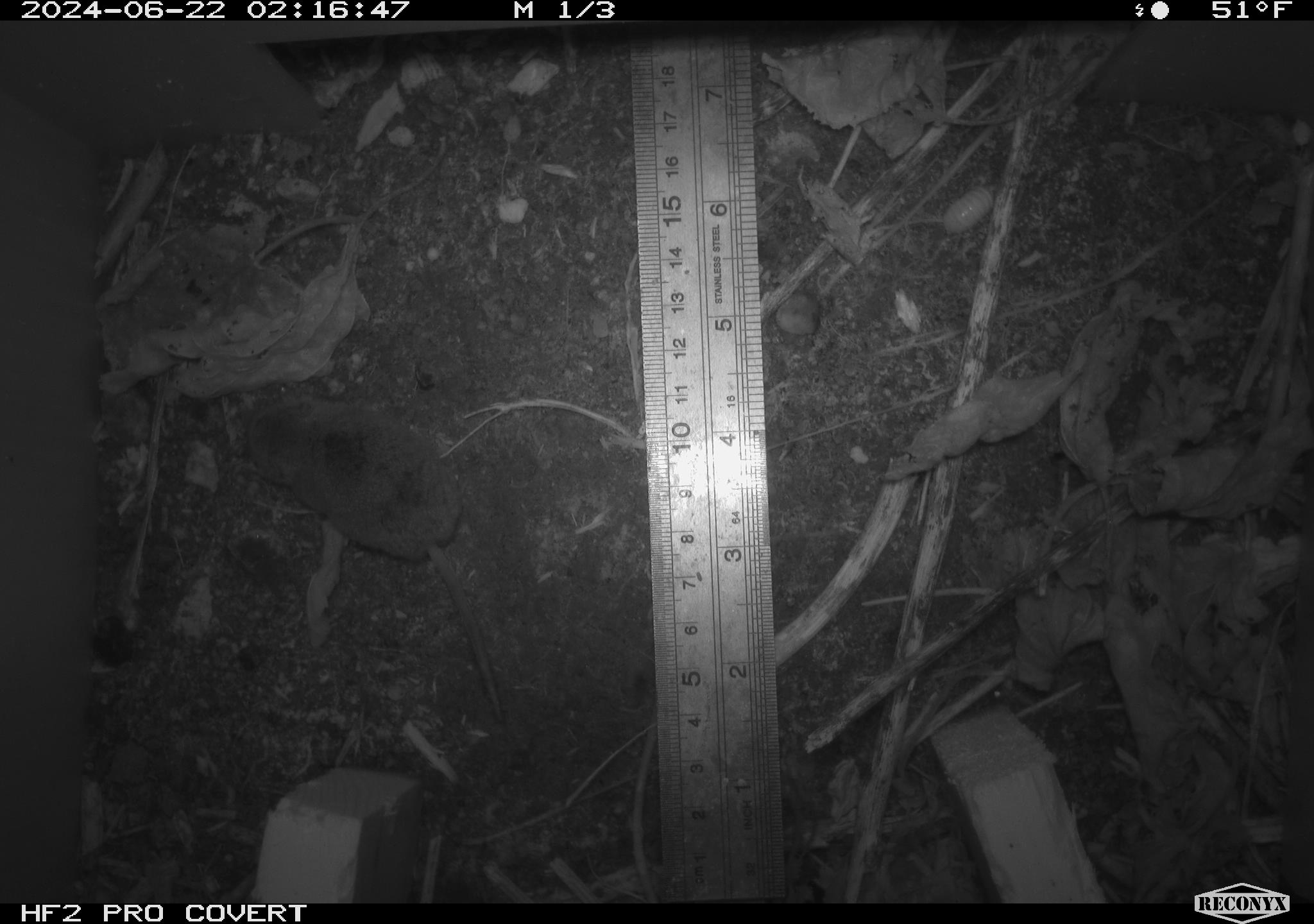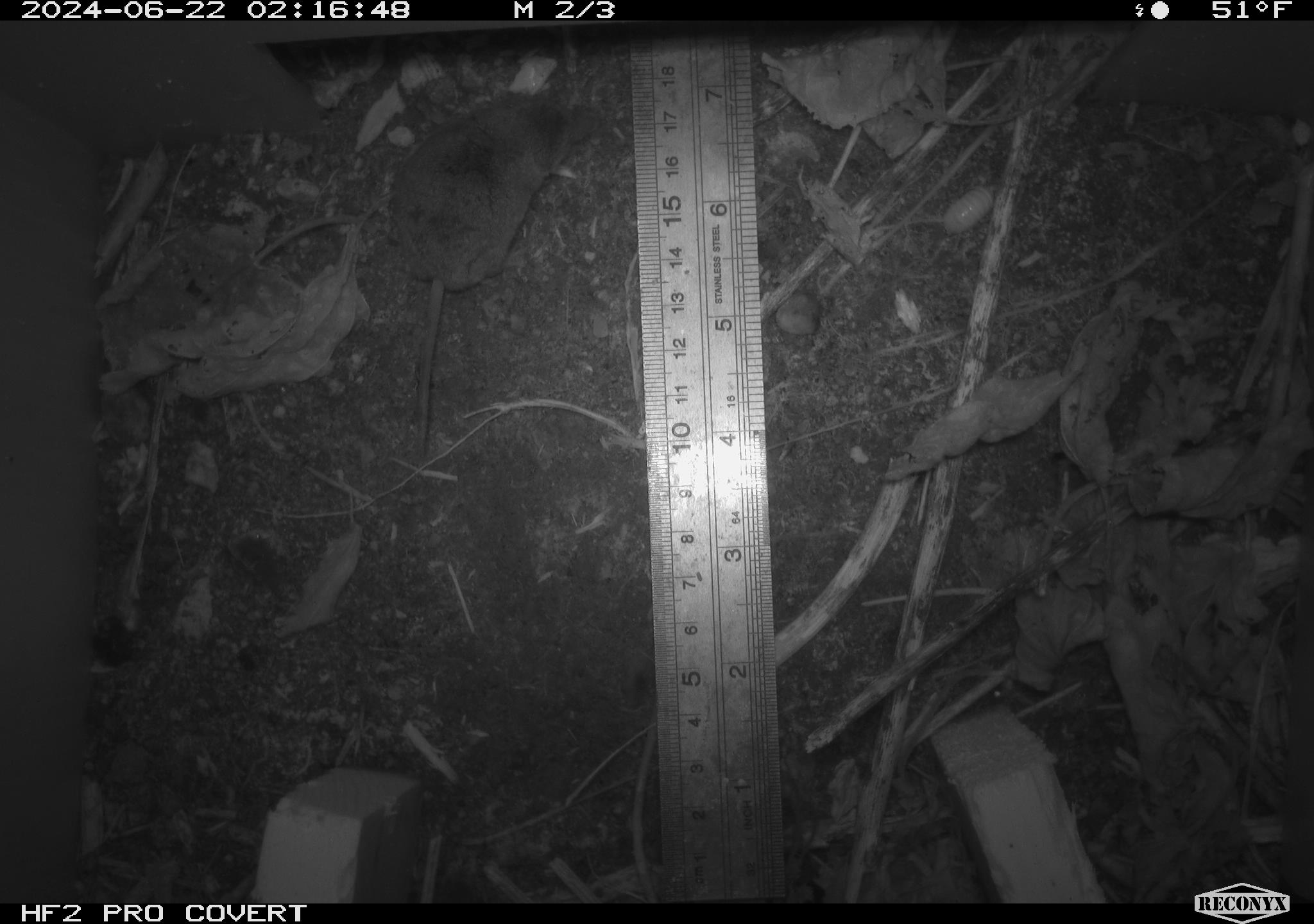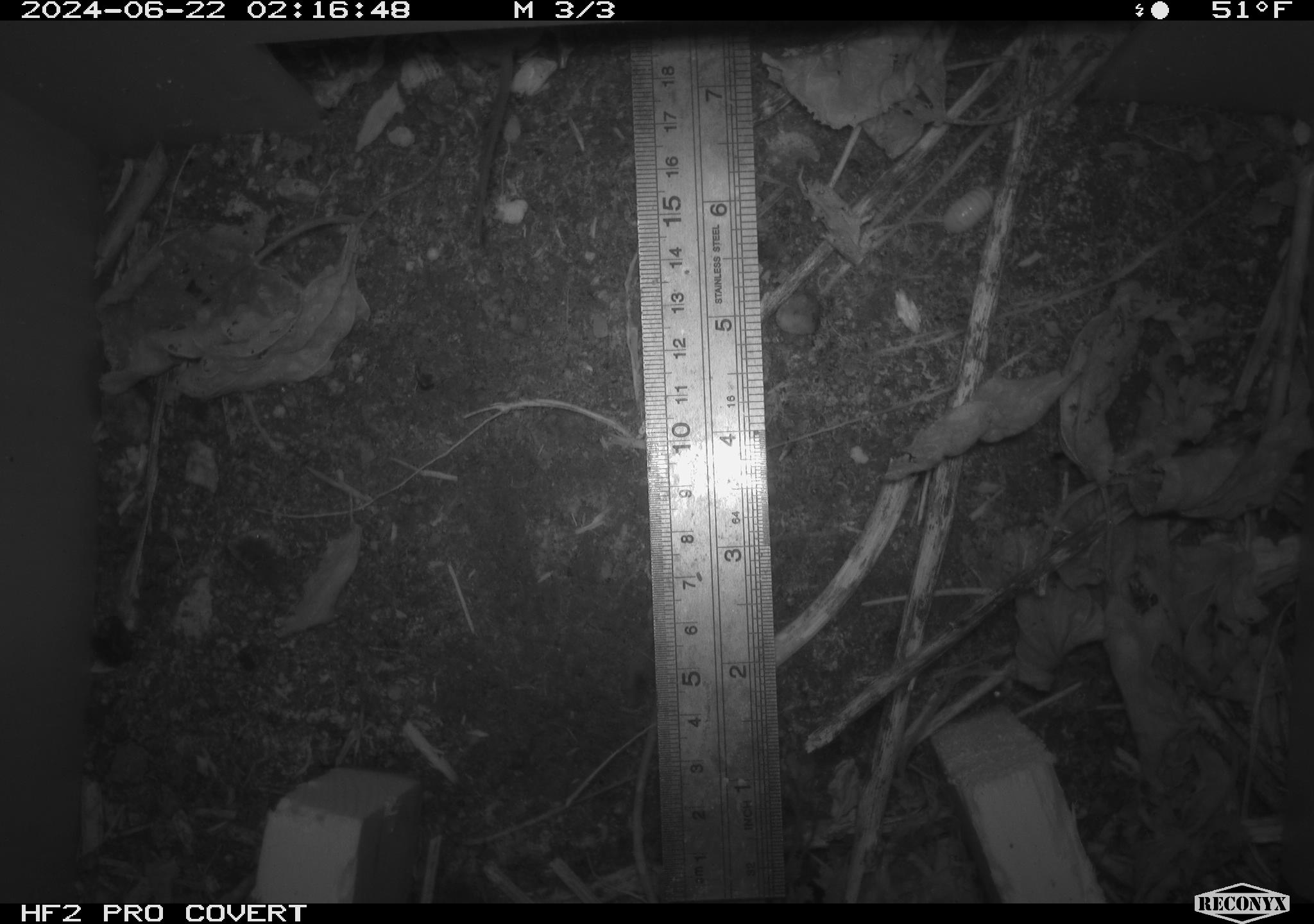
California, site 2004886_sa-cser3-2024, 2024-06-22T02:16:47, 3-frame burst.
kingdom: Animalia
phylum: Chordata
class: Mammalia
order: Eulipotyphla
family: Soricidae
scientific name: Soricidae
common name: shrews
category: soricidae family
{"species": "soricidae family (shrews) (Soricidae)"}